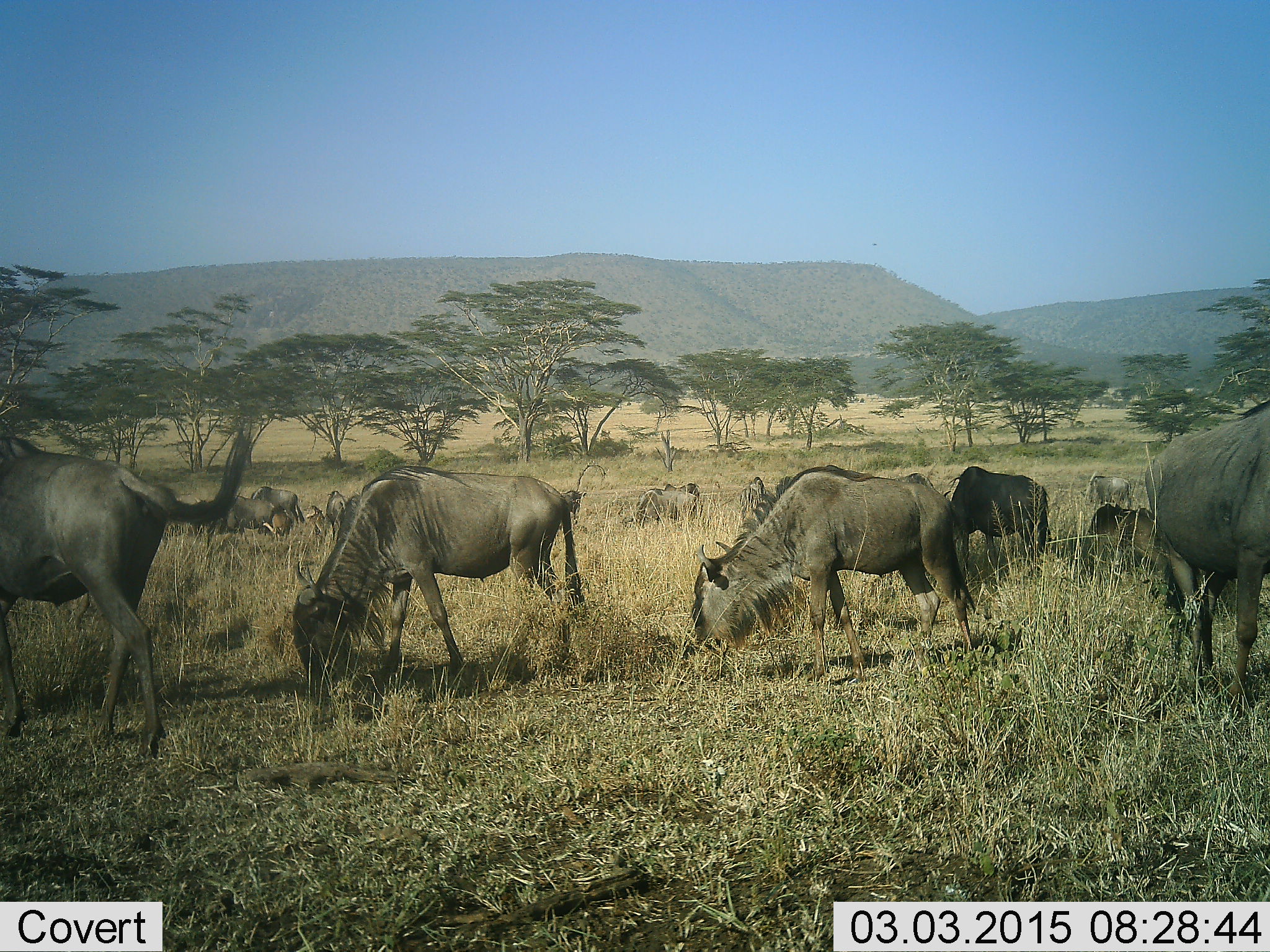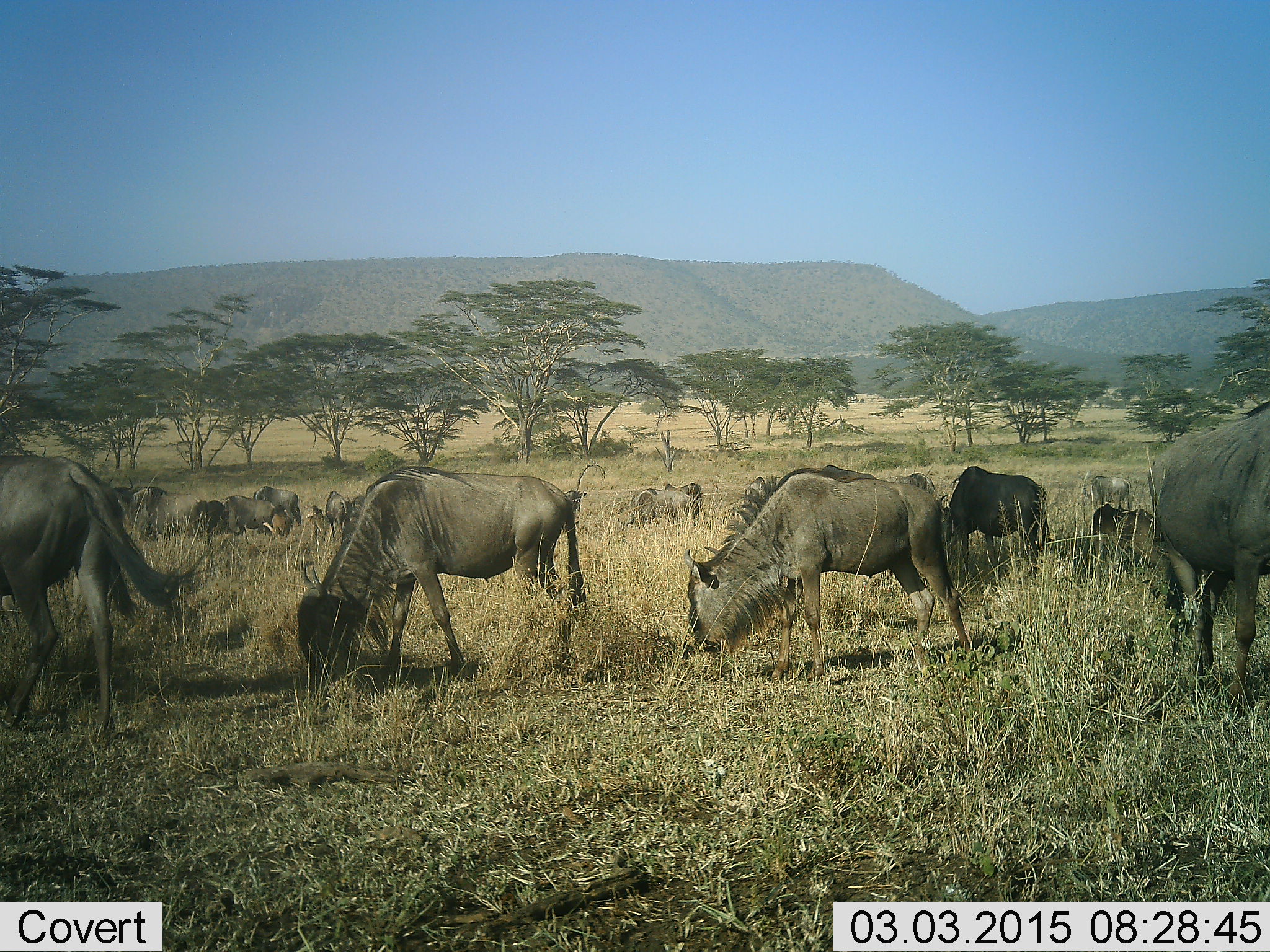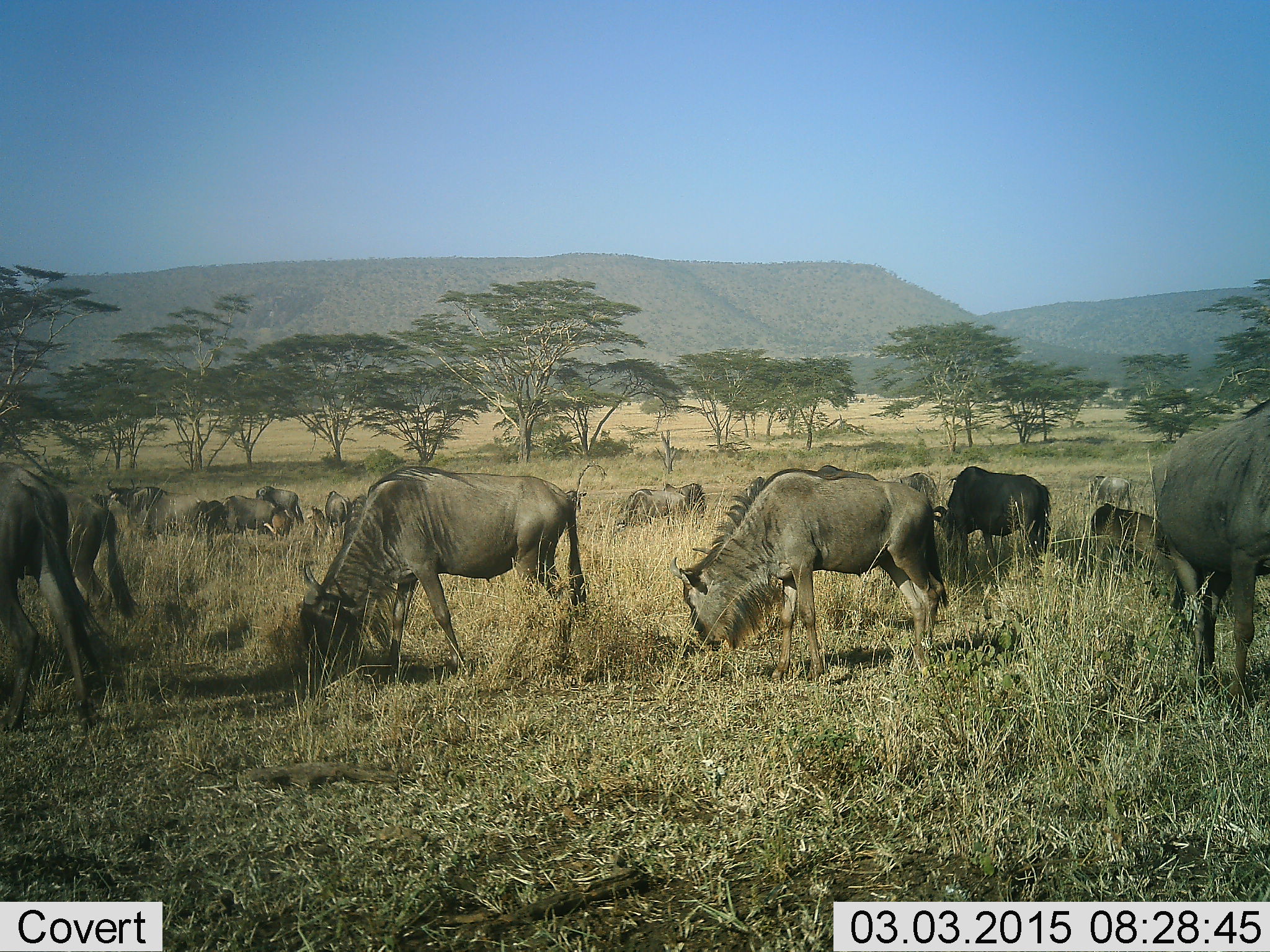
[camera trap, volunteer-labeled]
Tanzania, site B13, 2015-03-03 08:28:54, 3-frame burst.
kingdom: Animalia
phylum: Chordata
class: Mammalia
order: Artiodactyla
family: Bovidae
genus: Connochaetes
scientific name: Connochaetes taurinus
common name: blue wildebeest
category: wildebeest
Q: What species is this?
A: Wildebeest (blue wildebeest) (Connochaetes taurinus).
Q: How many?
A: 11-50.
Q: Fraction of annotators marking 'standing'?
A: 20%.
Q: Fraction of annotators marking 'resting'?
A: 10%.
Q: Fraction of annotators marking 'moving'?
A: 40%.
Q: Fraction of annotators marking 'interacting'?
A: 0%.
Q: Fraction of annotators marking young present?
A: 0%.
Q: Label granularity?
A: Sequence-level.